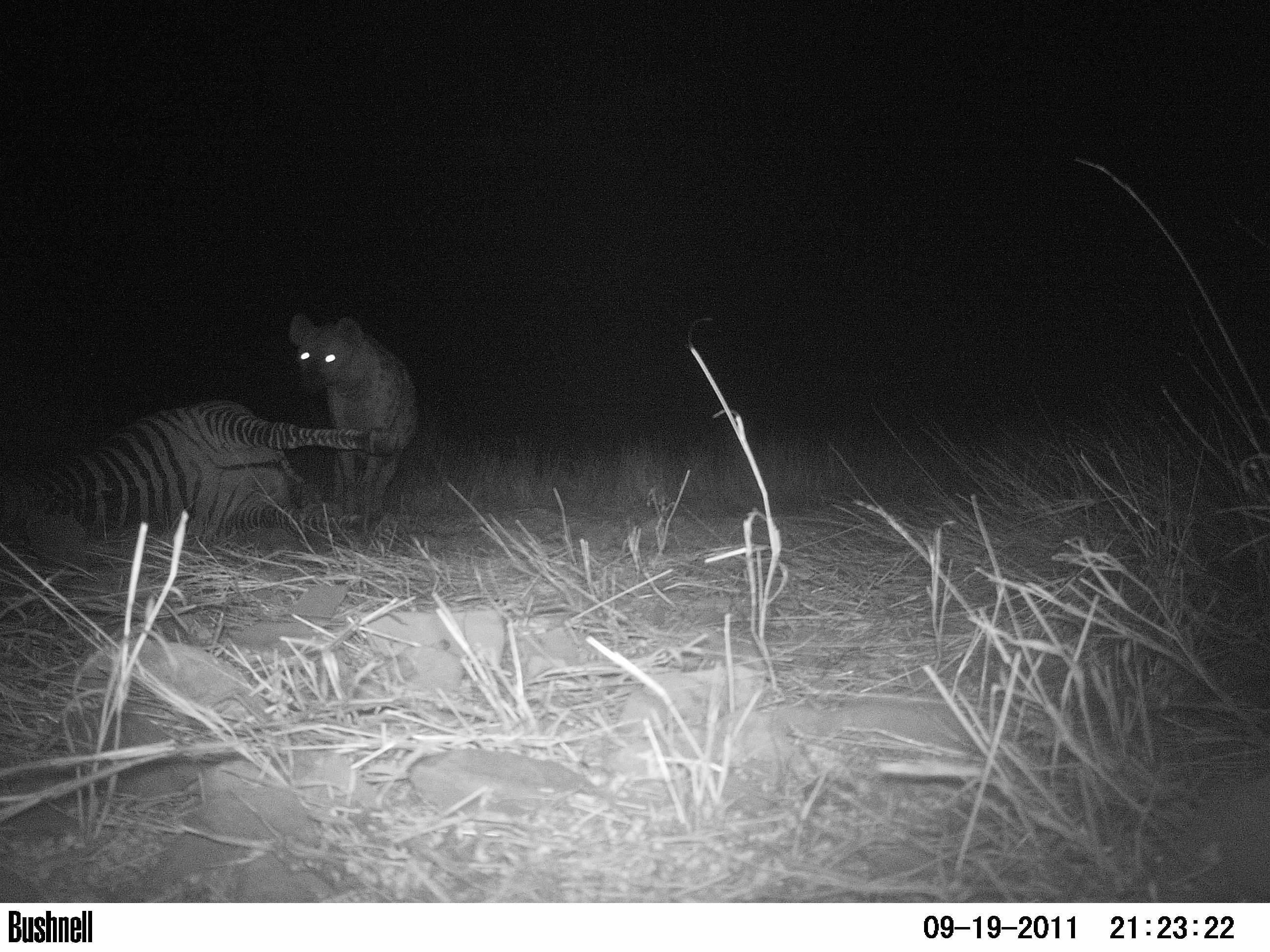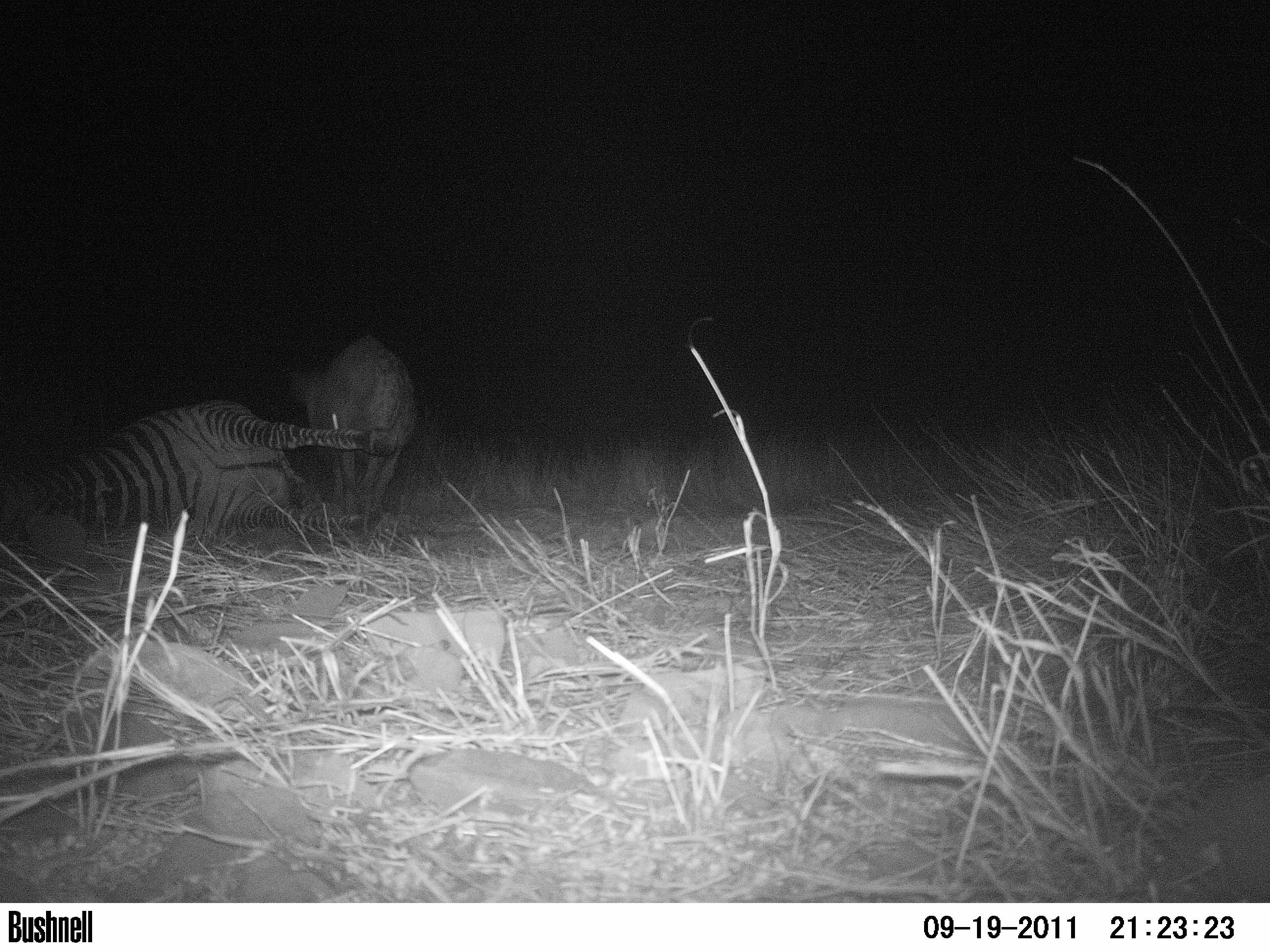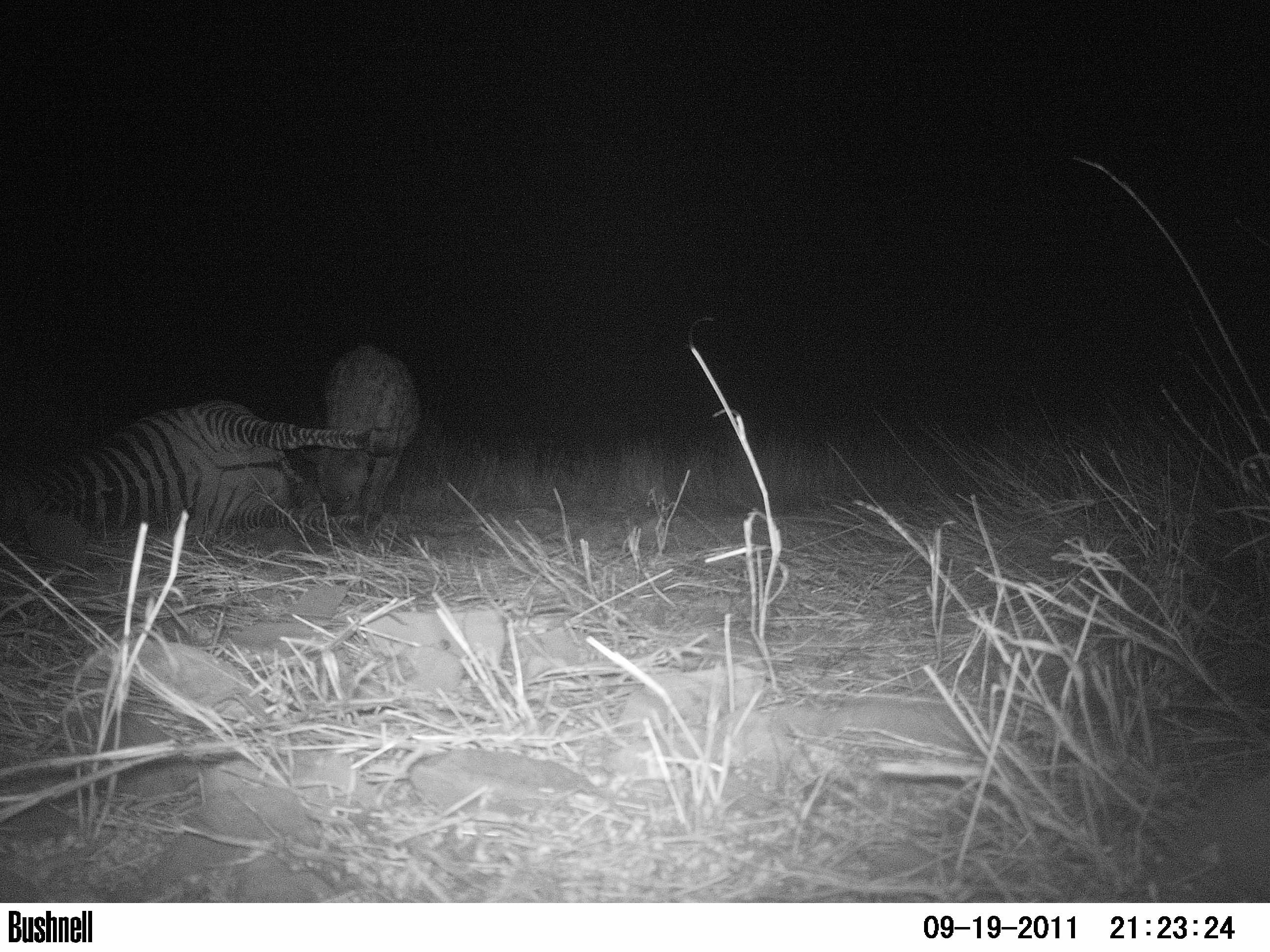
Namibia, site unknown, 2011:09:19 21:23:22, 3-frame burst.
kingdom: Animalia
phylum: Chordata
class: Mammalia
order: Carnivora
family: Hyaenidae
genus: Crocuta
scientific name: Crocuta crocuta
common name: spotted hyena